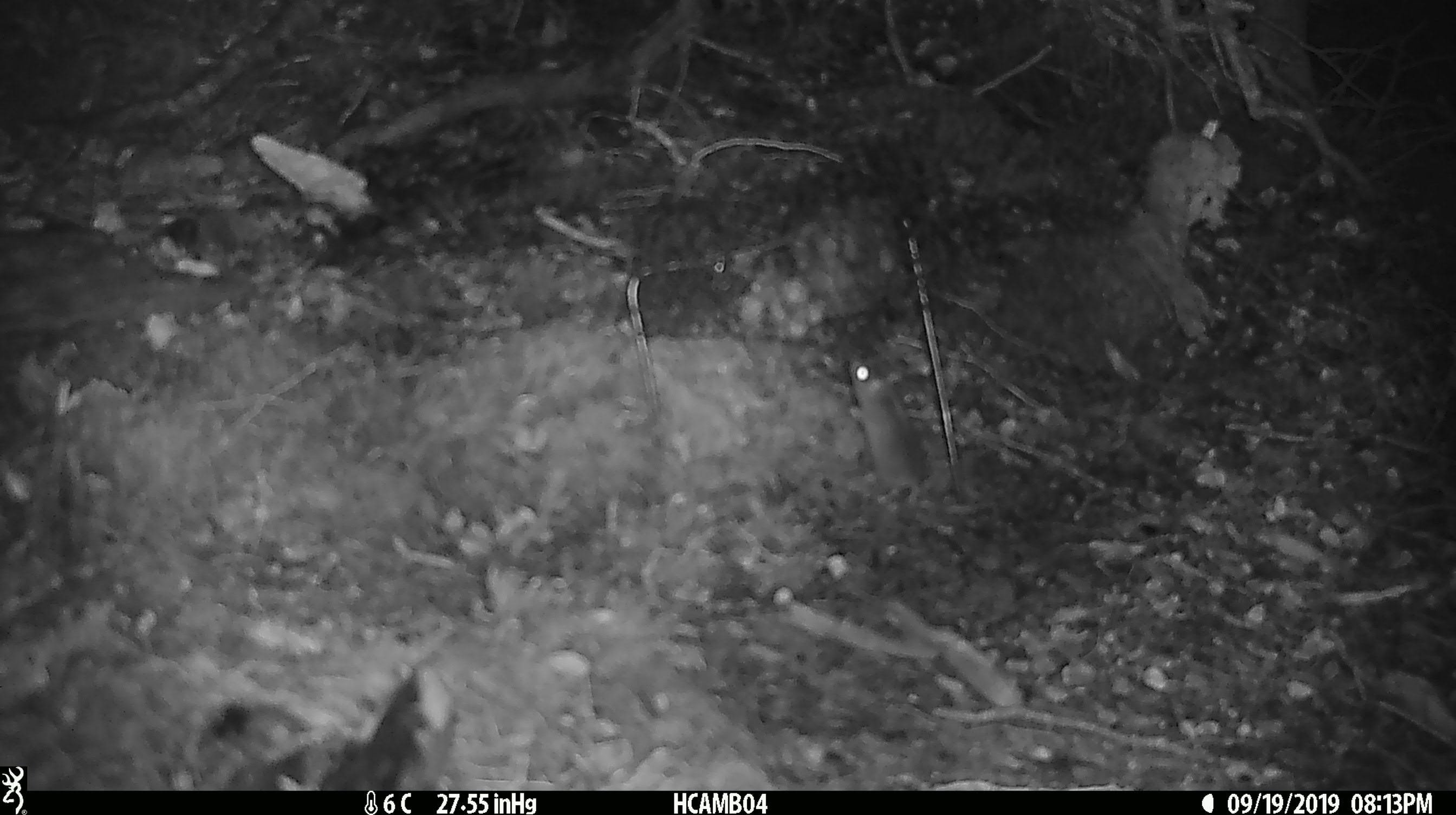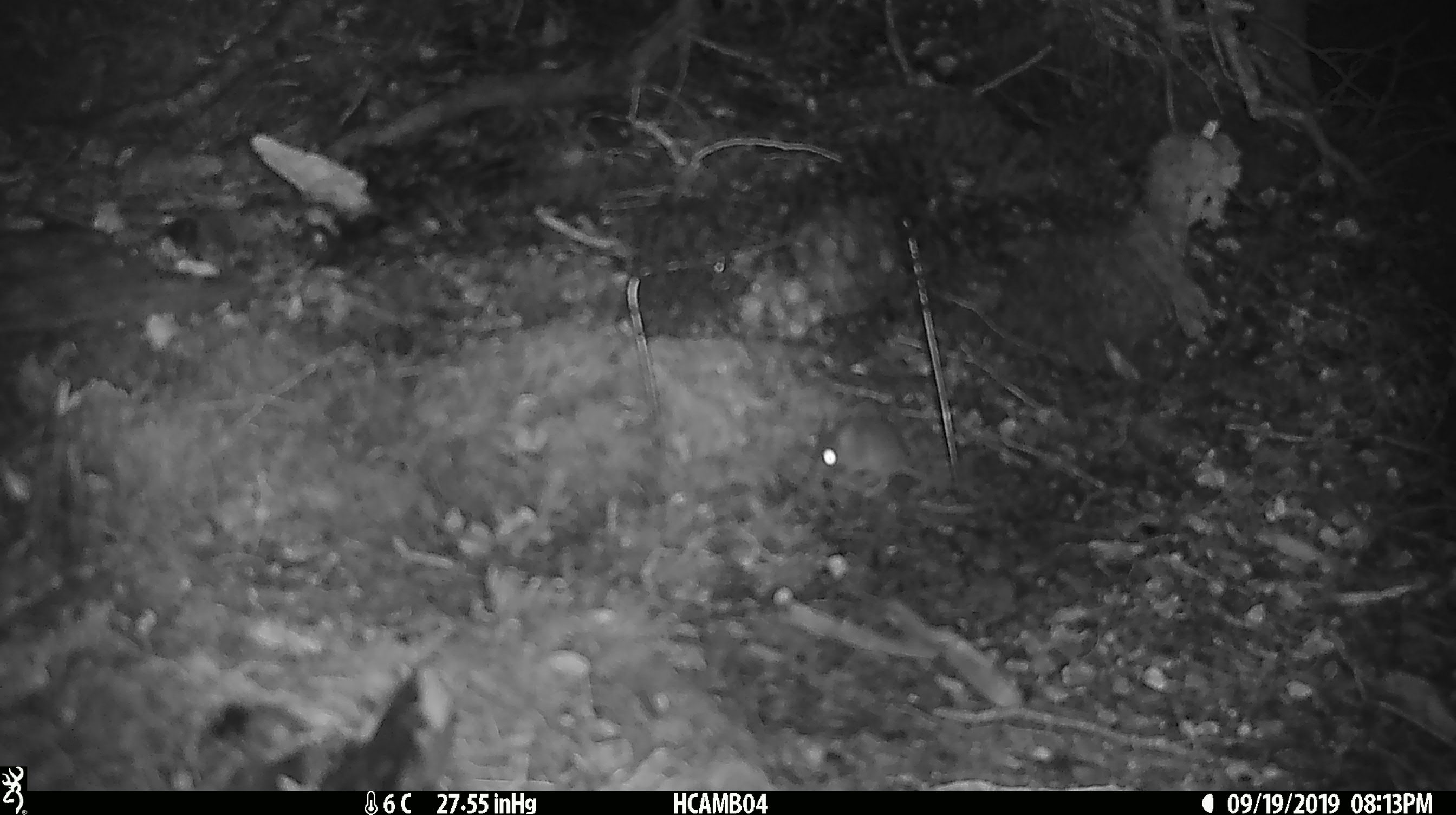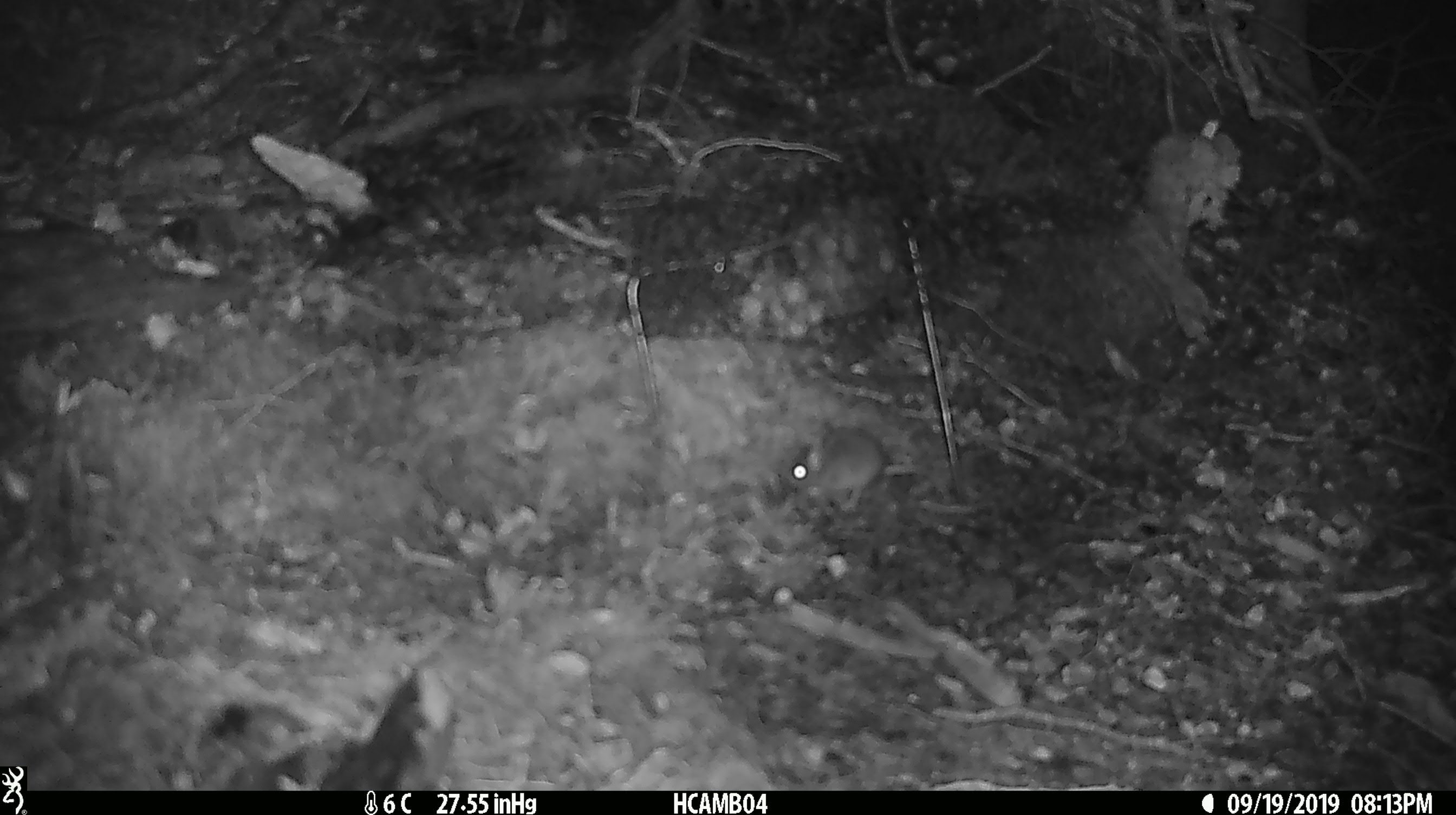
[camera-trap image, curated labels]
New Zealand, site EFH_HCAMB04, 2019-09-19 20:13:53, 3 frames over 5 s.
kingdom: Animalia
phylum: Chordata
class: Mammalia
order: Rodentia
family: Muridae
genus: Mus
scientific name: Mus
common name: mouse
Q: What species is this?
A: Mouse (Mus).